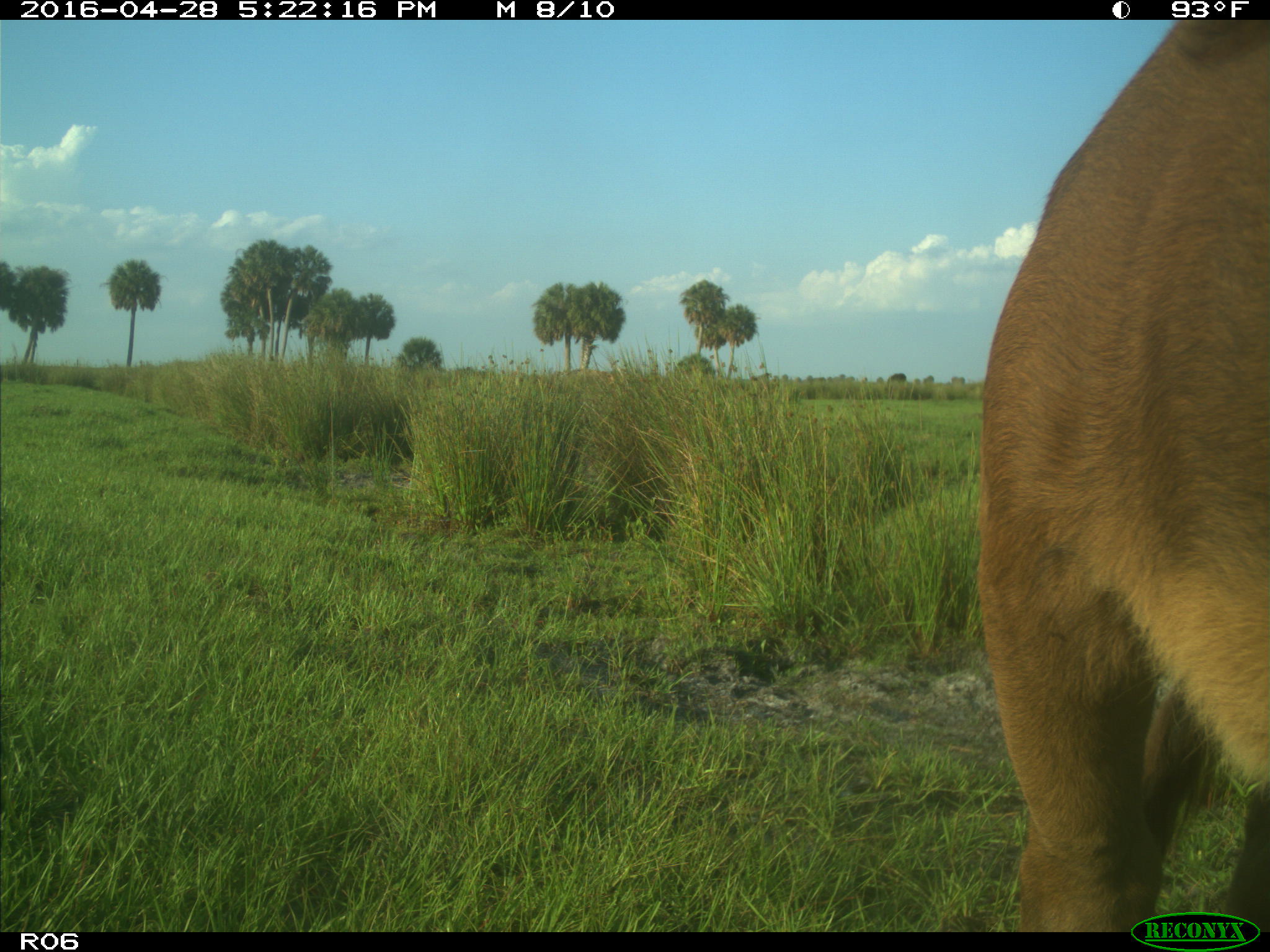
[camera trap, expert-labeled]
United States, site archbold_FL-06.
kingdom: Animalia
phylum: Chordata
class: Mammalia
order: Artiodactyla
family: Bovidae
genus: Bos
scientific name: Bos taurus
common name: domestic cow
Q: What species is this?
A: Bos taurus (domestic cow).